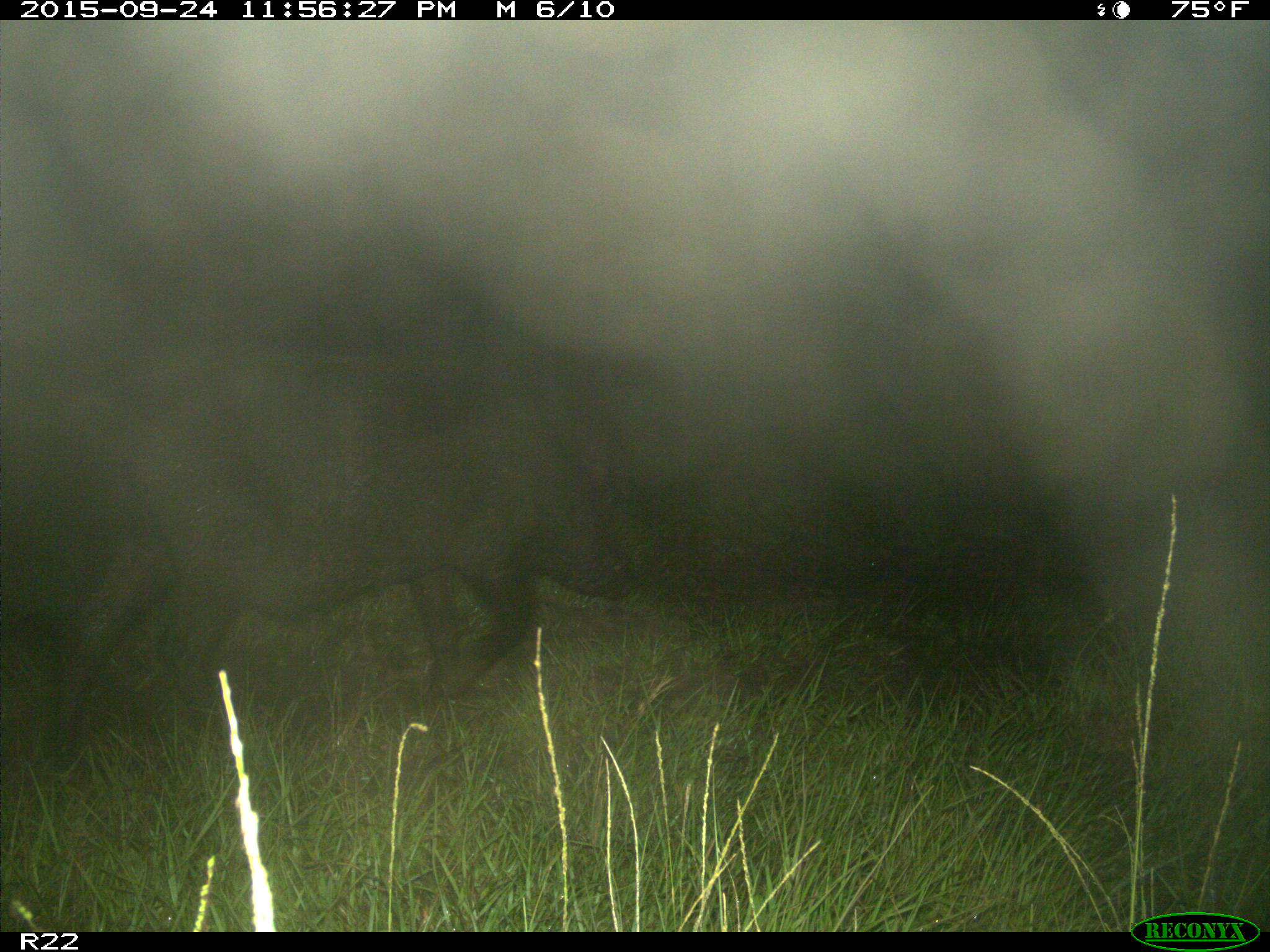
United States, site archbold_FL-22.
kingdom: Animalia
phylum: Chordata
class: Mammalia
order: Artiodactyla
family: Suidae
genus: Sus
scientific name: Sus scrofa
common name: wild boar